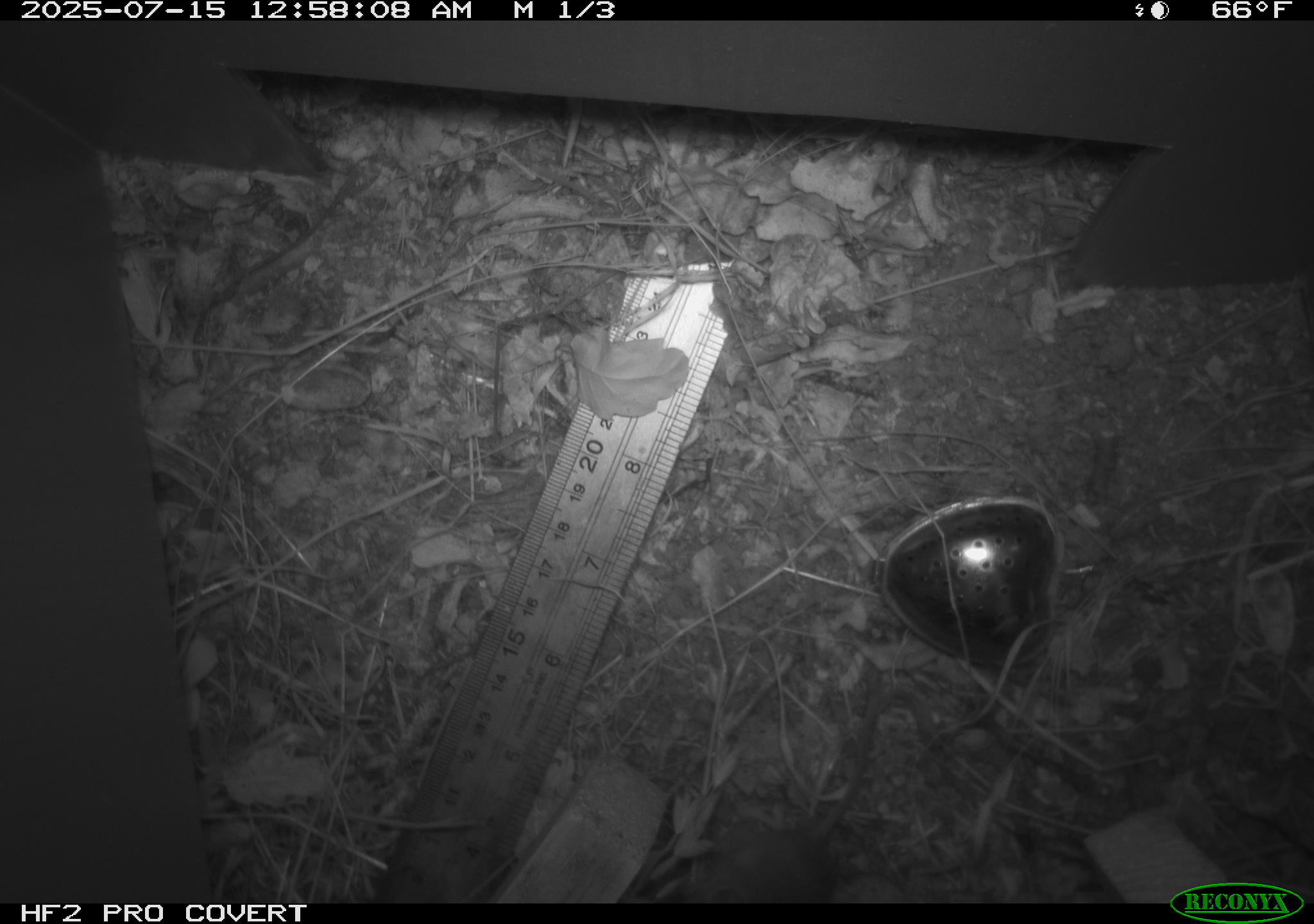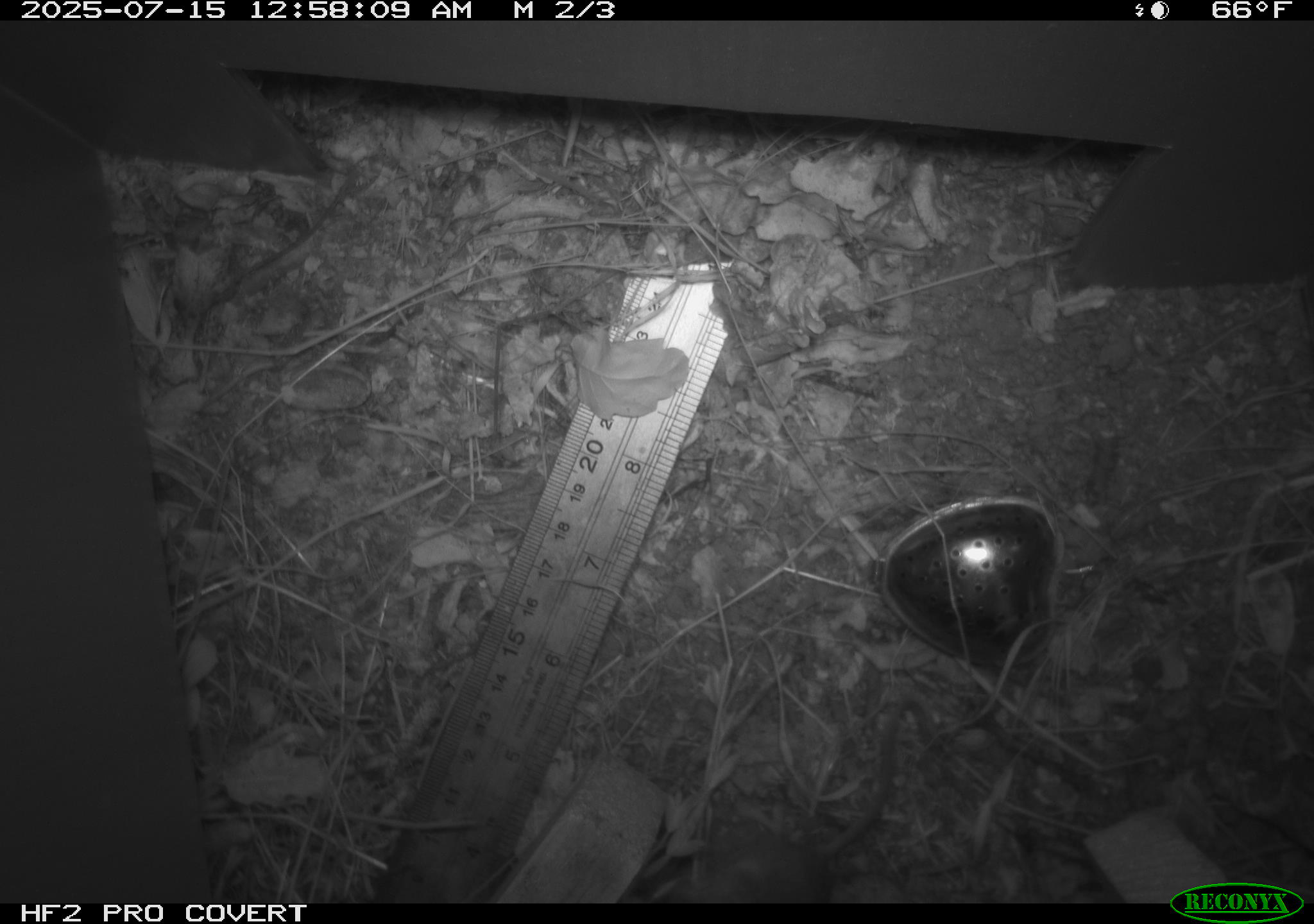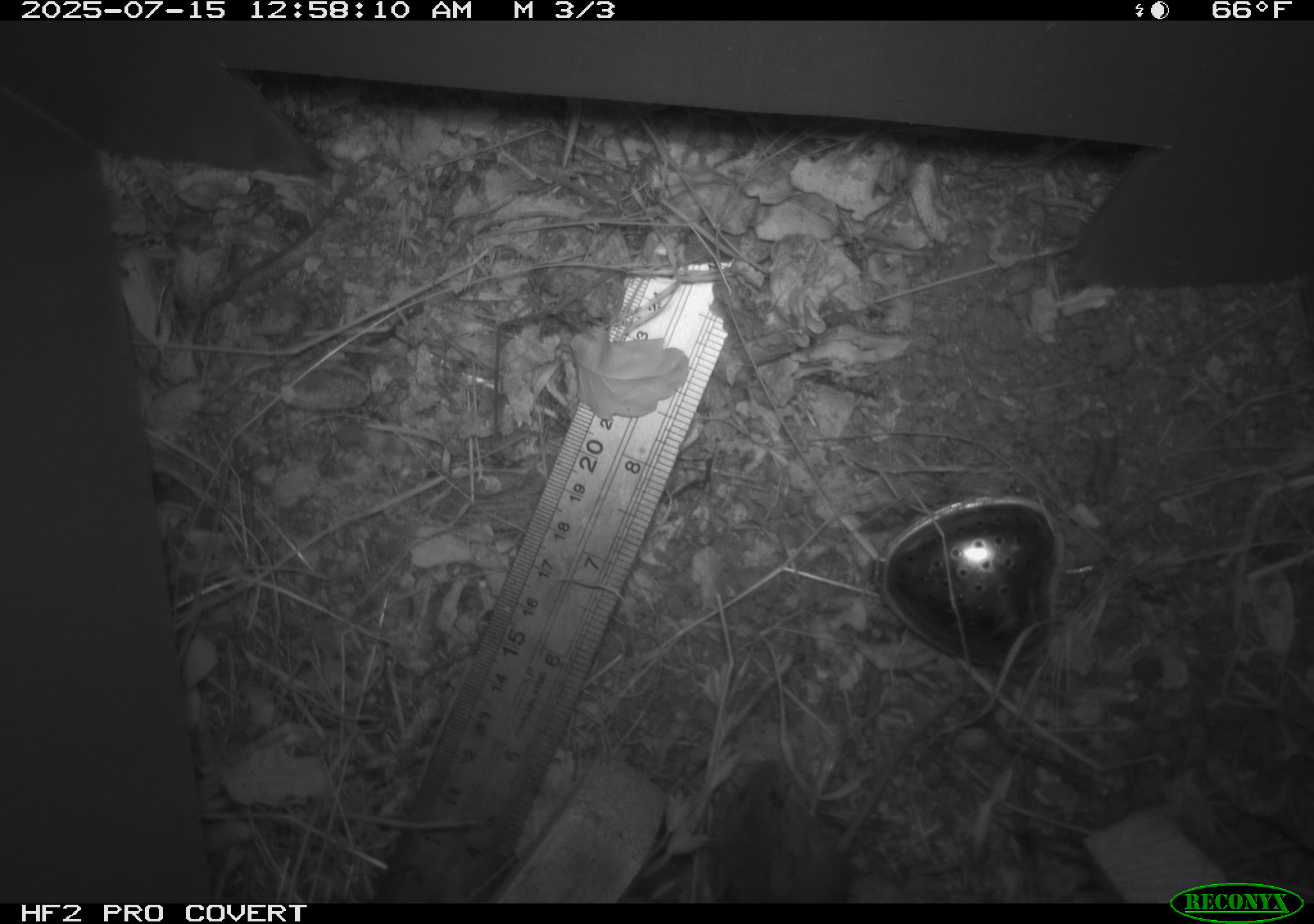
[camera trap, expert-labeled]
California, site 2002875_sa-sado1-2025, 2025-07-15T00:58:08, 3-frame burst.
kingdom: Animalia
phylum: Chordata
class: Mammalia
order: Rodentia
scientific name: Rodentia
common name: mouse species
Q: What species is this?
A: Mouse species (Rodentia).